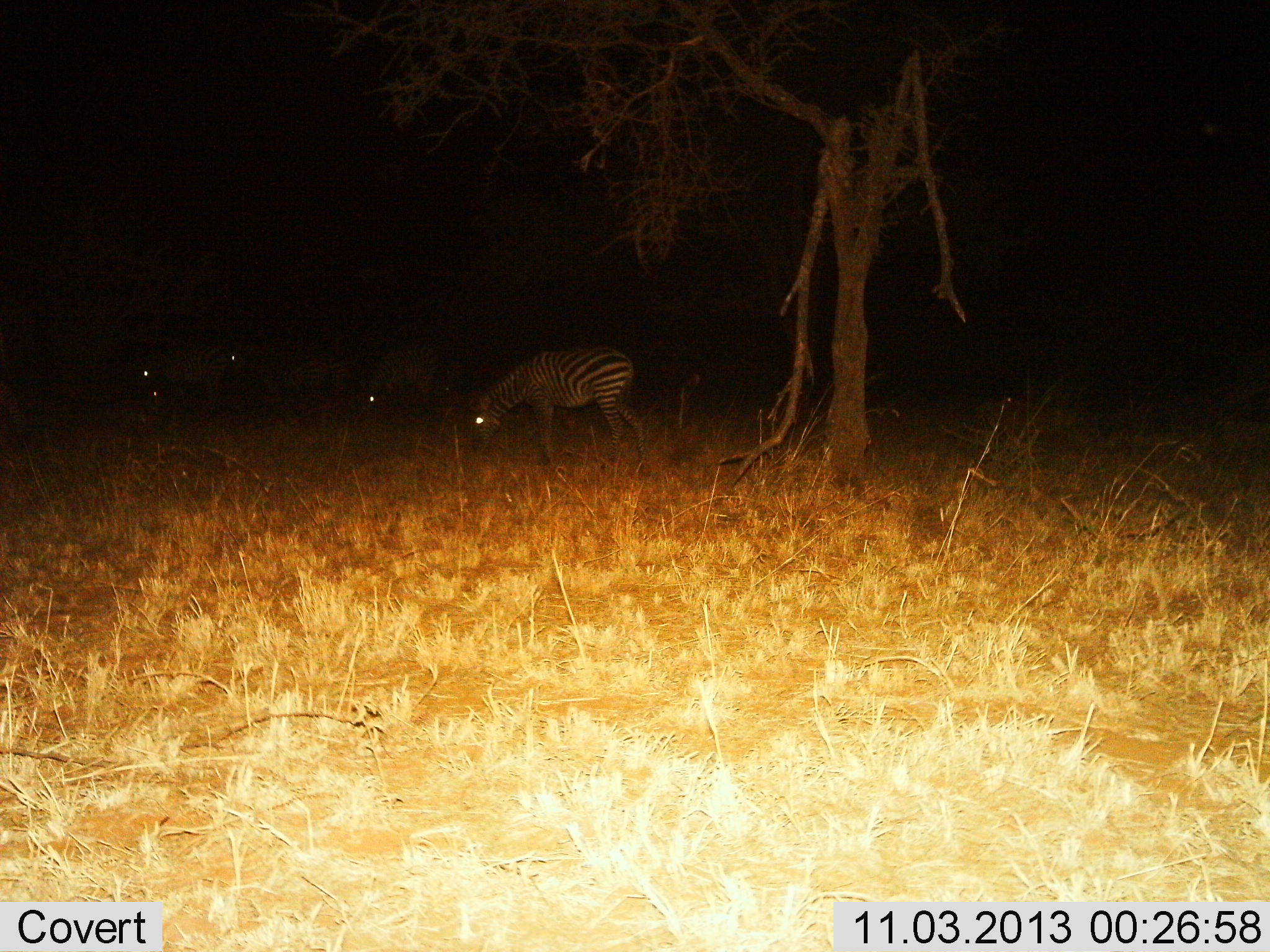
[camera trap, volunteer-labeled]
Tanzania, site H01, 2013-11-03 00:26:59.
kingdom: Animalia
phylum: Chordata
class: Mammalia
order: Perissodactyla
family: Equidae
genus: Equus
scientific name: Equus quagga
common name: plains zebra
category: zebra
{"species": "zebra (plains zebra) (Equus quagga)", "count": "5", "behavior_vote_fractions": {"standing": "30%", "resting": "0%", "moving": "0%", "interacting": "0%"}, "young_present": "0%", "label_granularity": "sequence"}